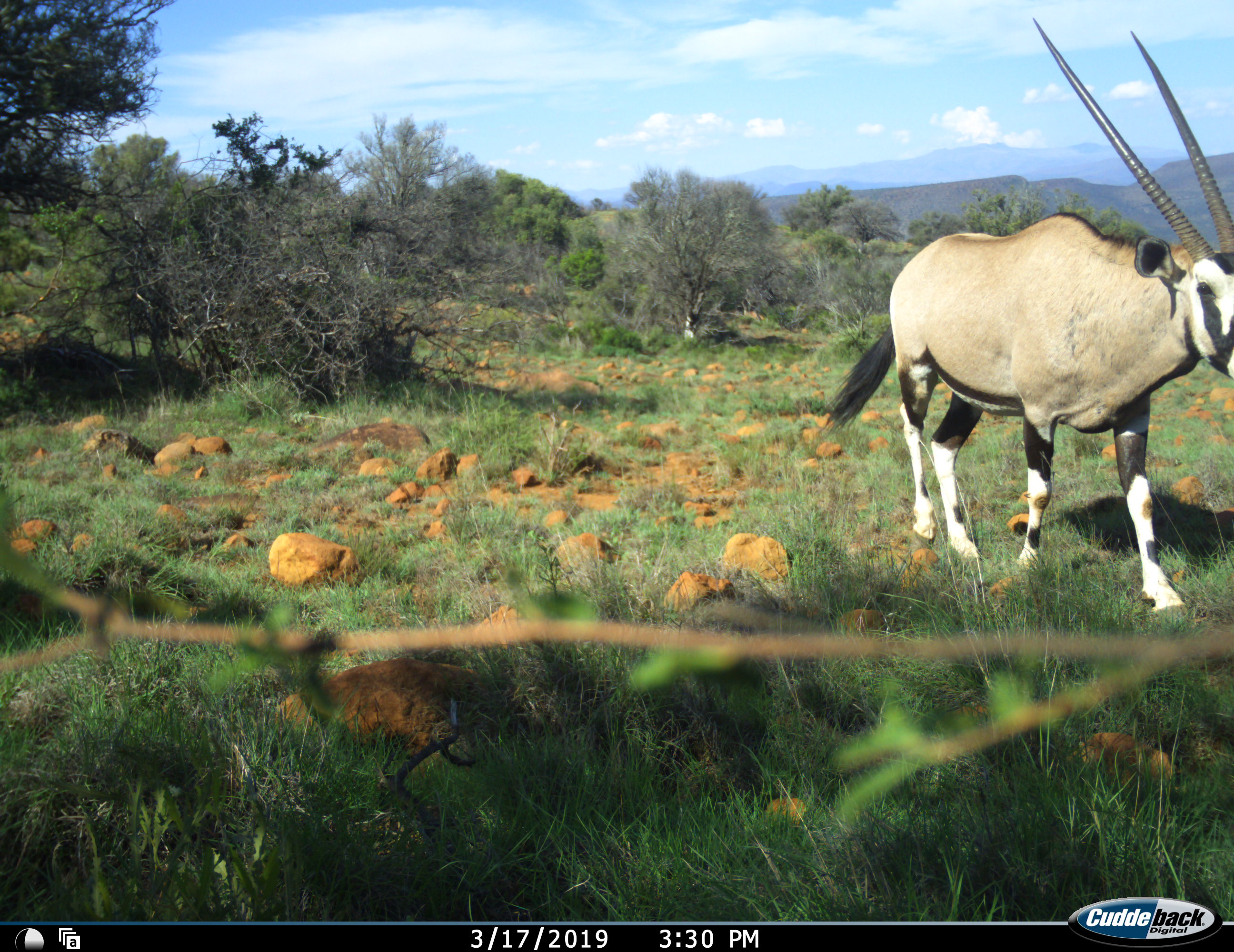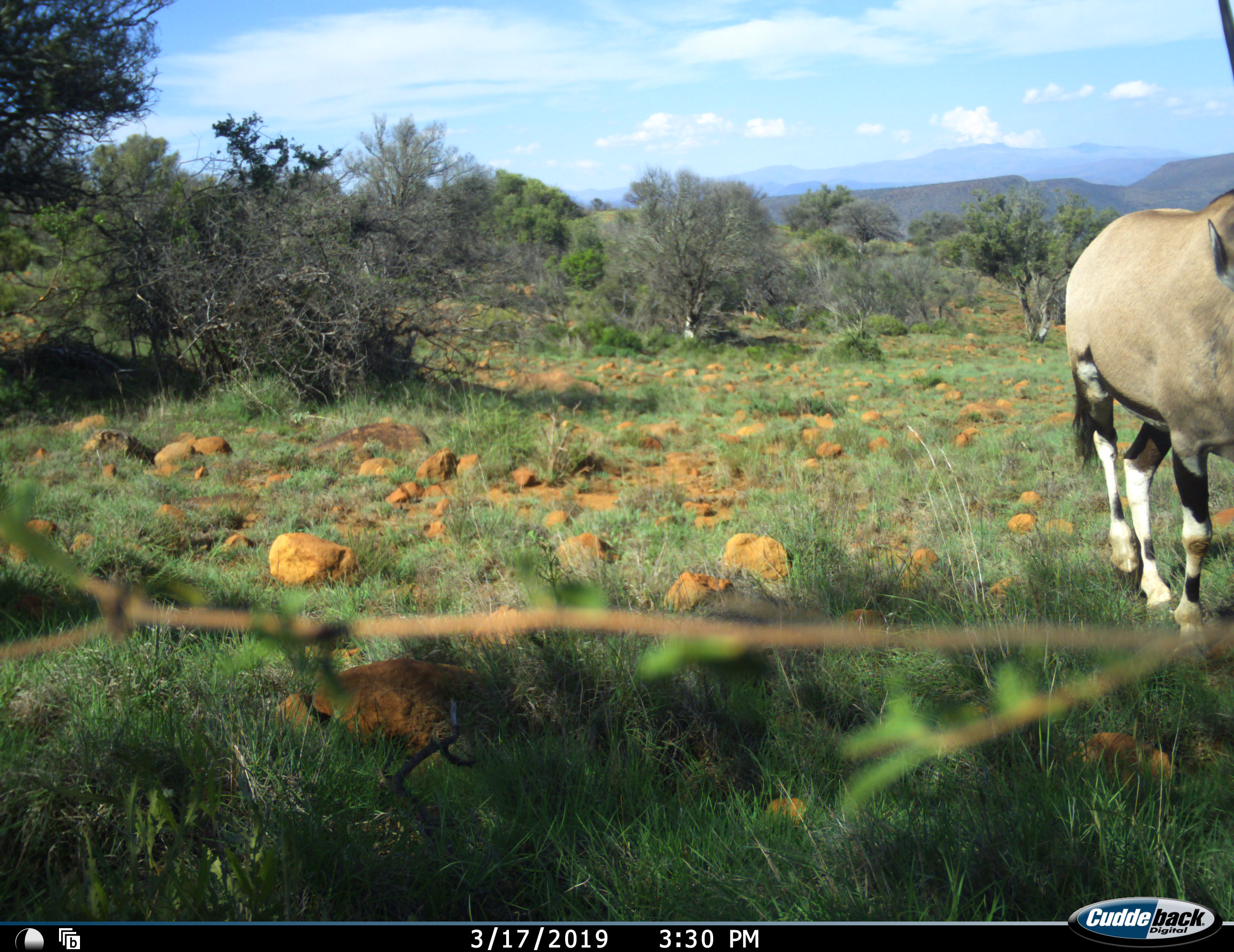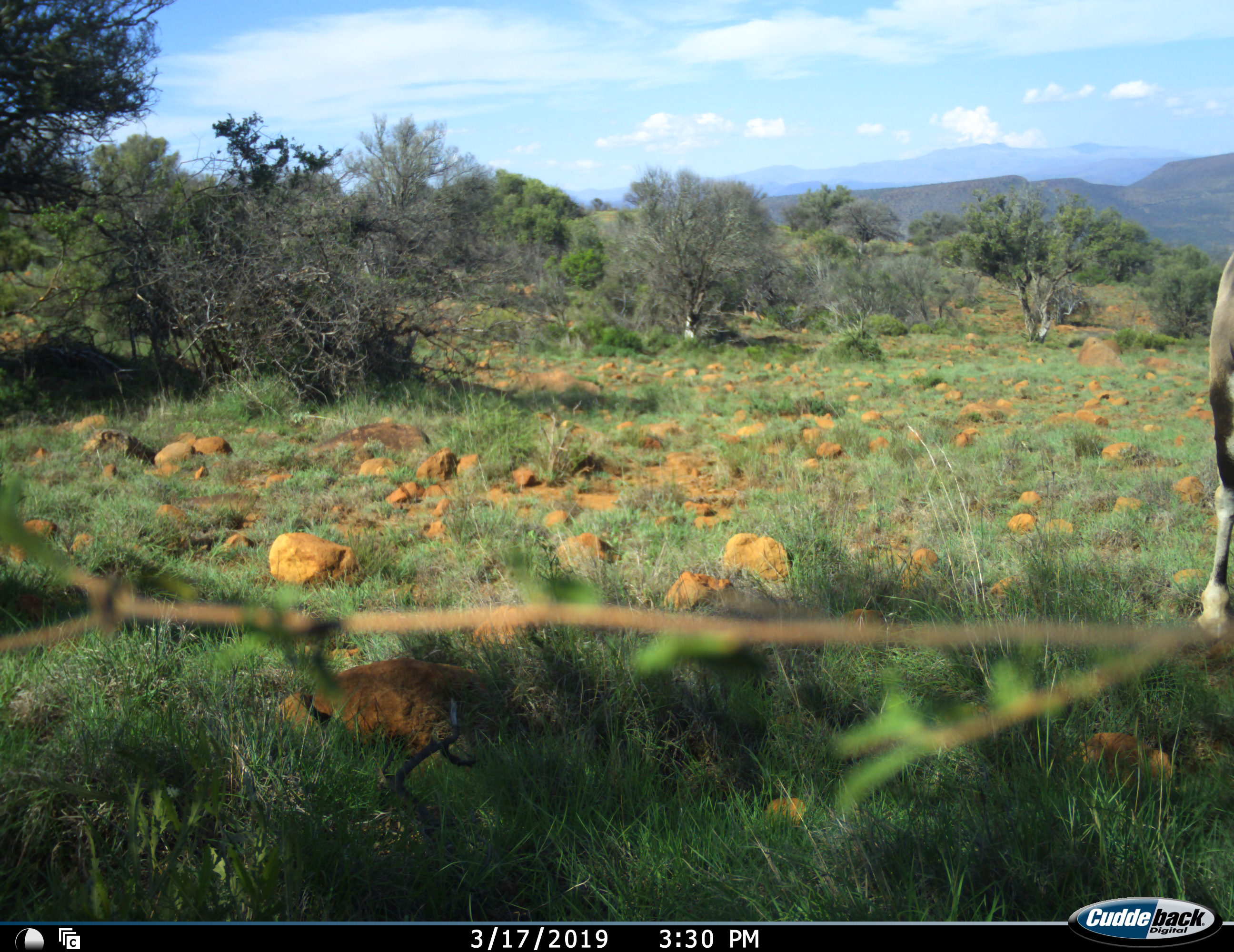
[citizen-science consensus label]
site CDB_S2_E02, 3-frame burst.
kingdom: Animalia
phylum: Chordata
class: Mammalia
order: Artiodactyla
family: Bovidae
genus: Oryx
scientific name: Oryx gazella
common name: gemsbok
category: oryx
Oryx (gemsbok) (Oryx gazella), count 1. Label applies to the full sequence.